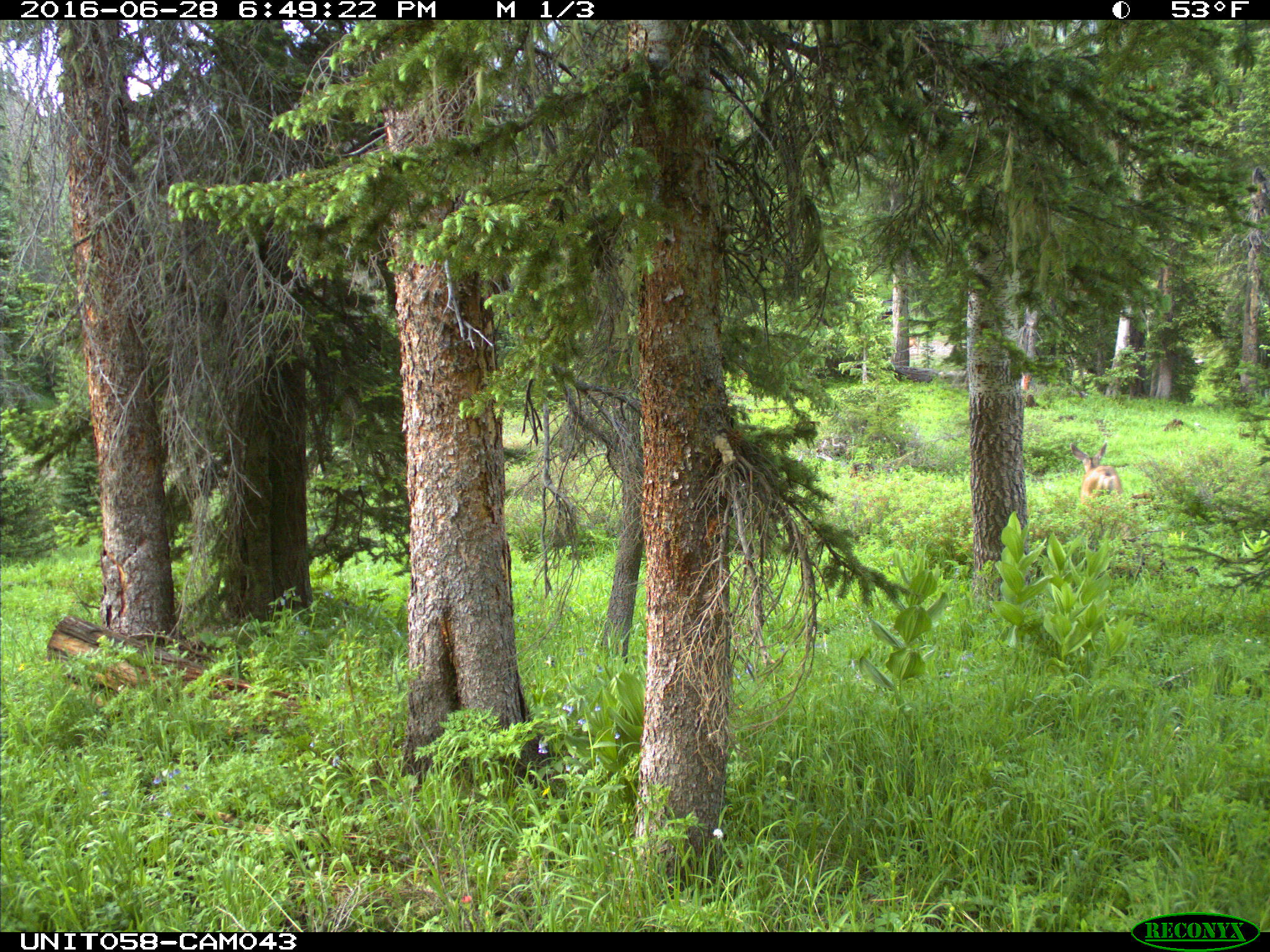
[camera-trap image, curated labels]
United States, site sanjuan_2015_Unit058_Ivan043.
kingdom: Animalia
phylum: Chordata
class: Mammalia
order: Artiodactyla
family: Cervidae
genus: Odocoileus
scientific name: Odocoileus hemionus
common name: mule deer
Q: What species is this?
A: Odocoileus hemionus (mule deer).